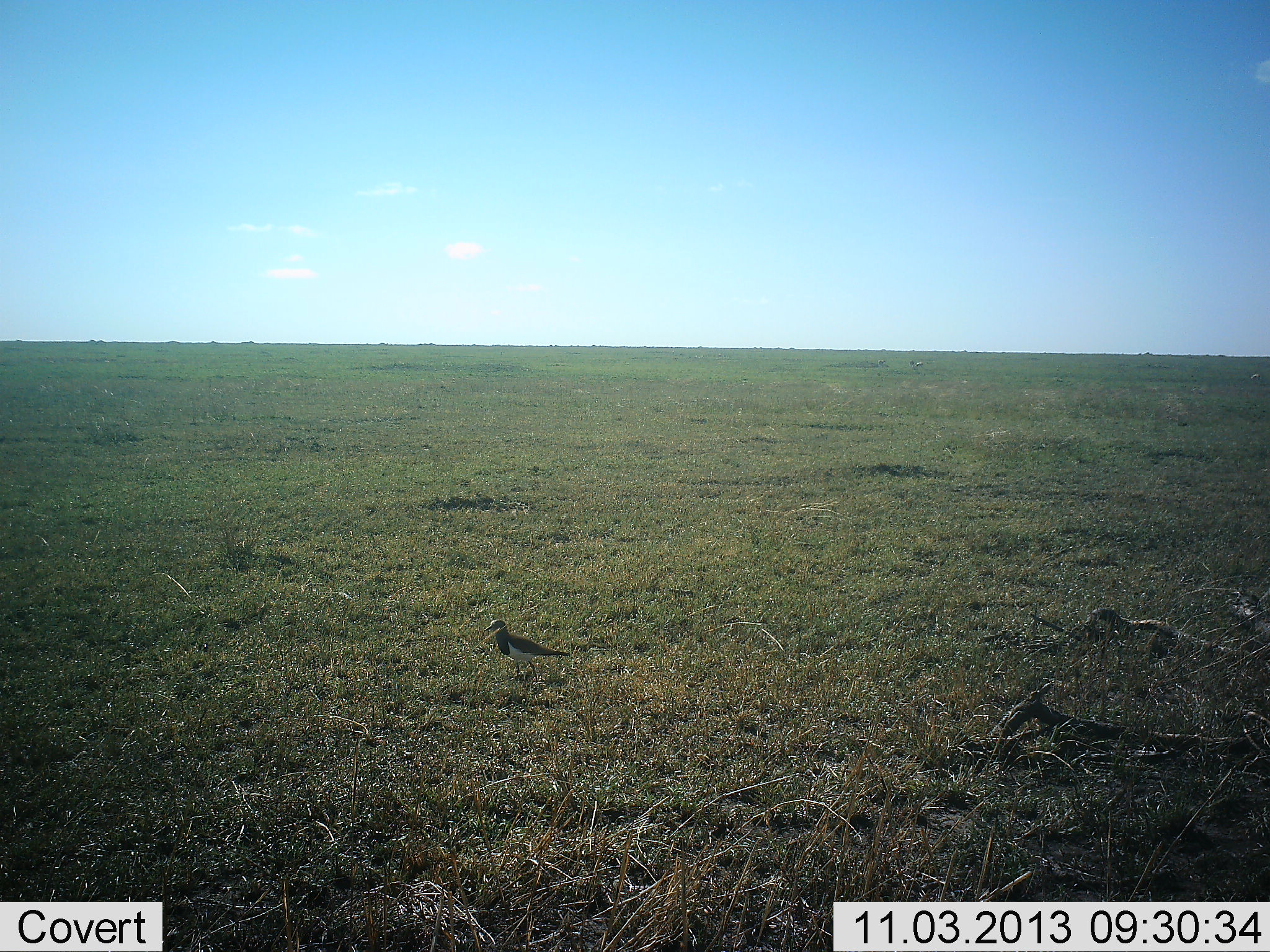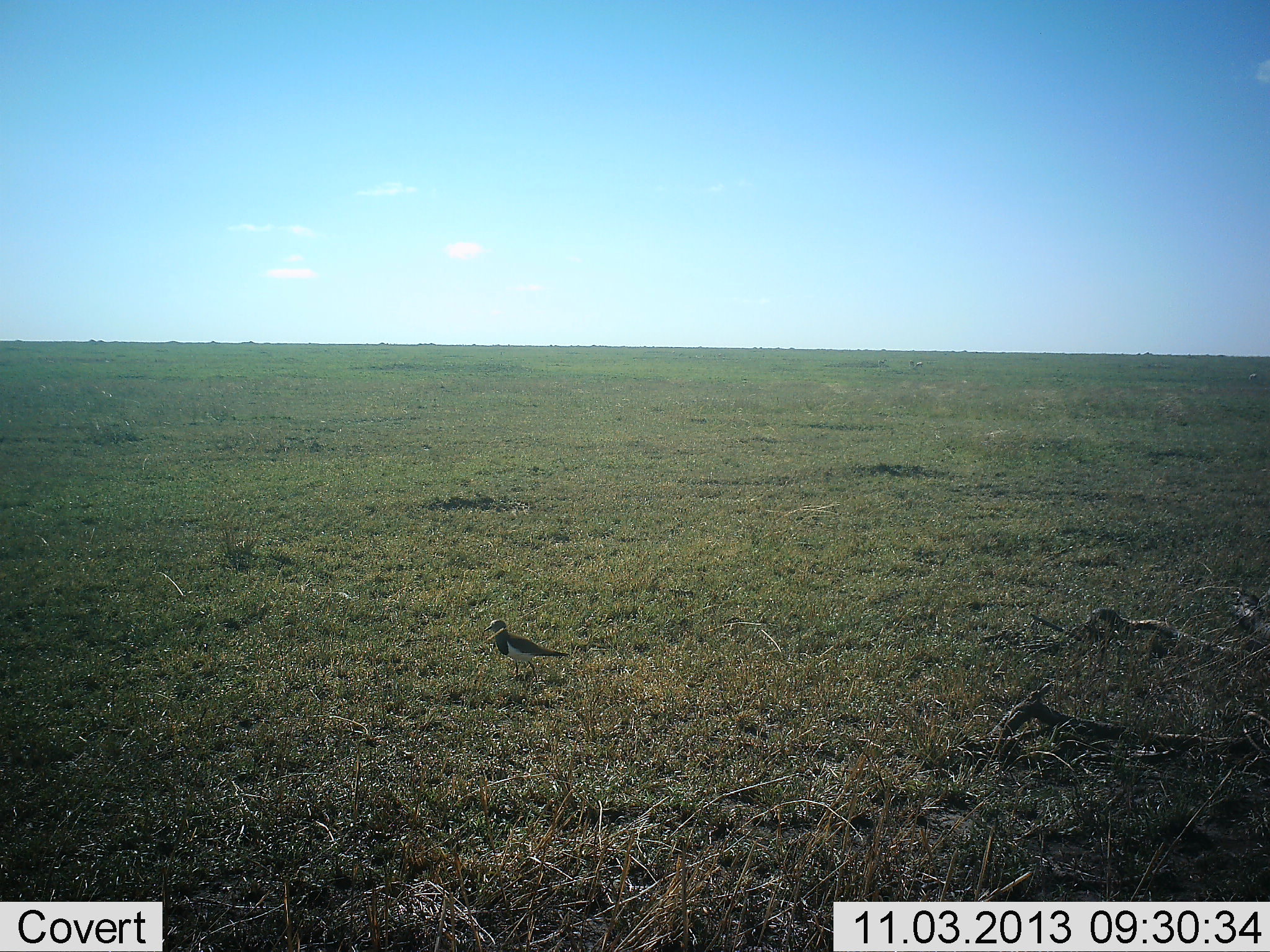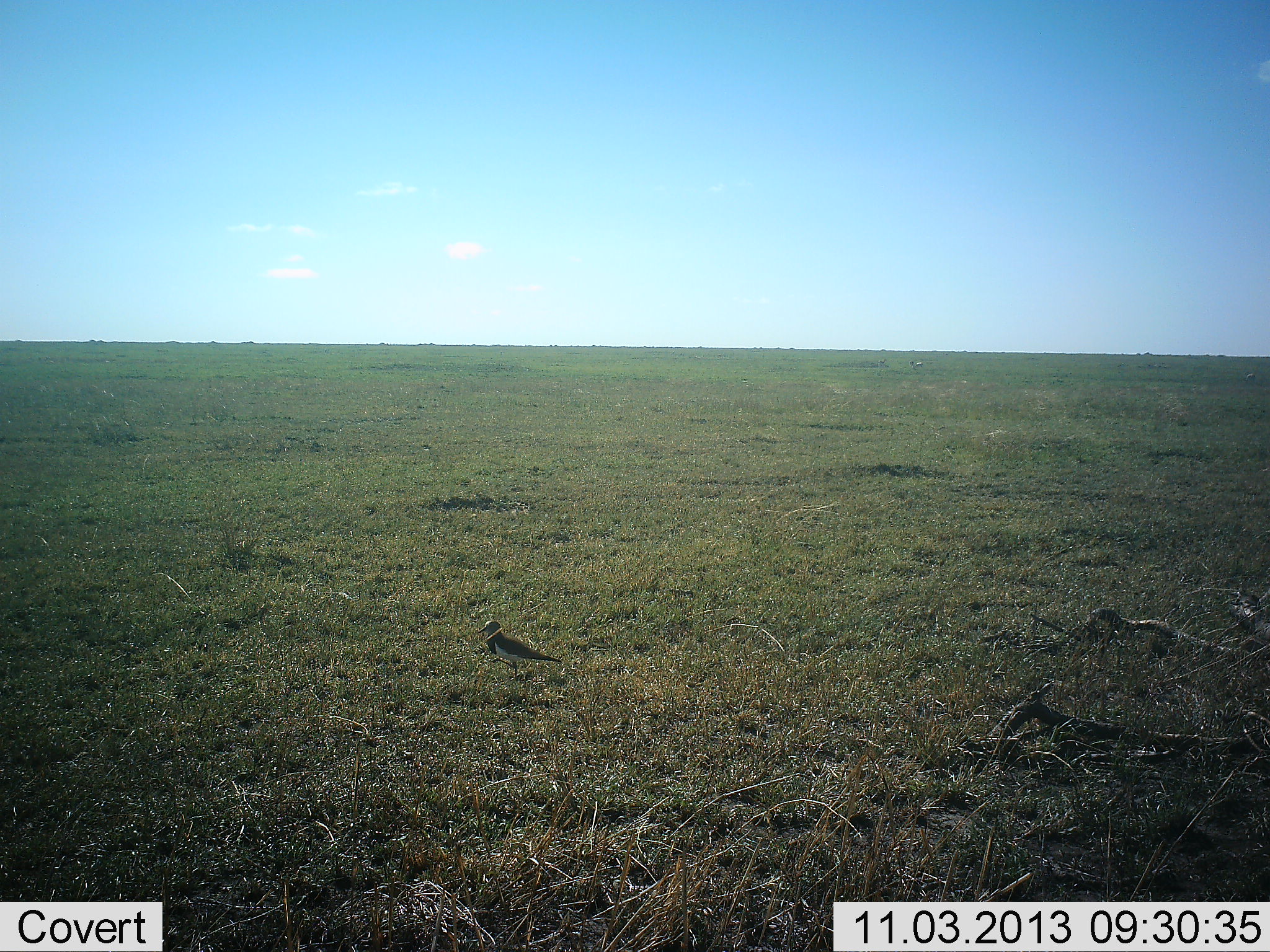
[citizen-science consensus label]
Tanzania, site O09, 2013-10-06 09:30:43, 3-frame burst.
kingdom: Animalia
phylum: Chordata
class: Aves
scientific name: Aves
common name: bird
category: otherbird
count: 1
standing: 79%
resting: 14%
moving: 7%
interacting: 0%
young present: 0%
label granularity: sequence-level